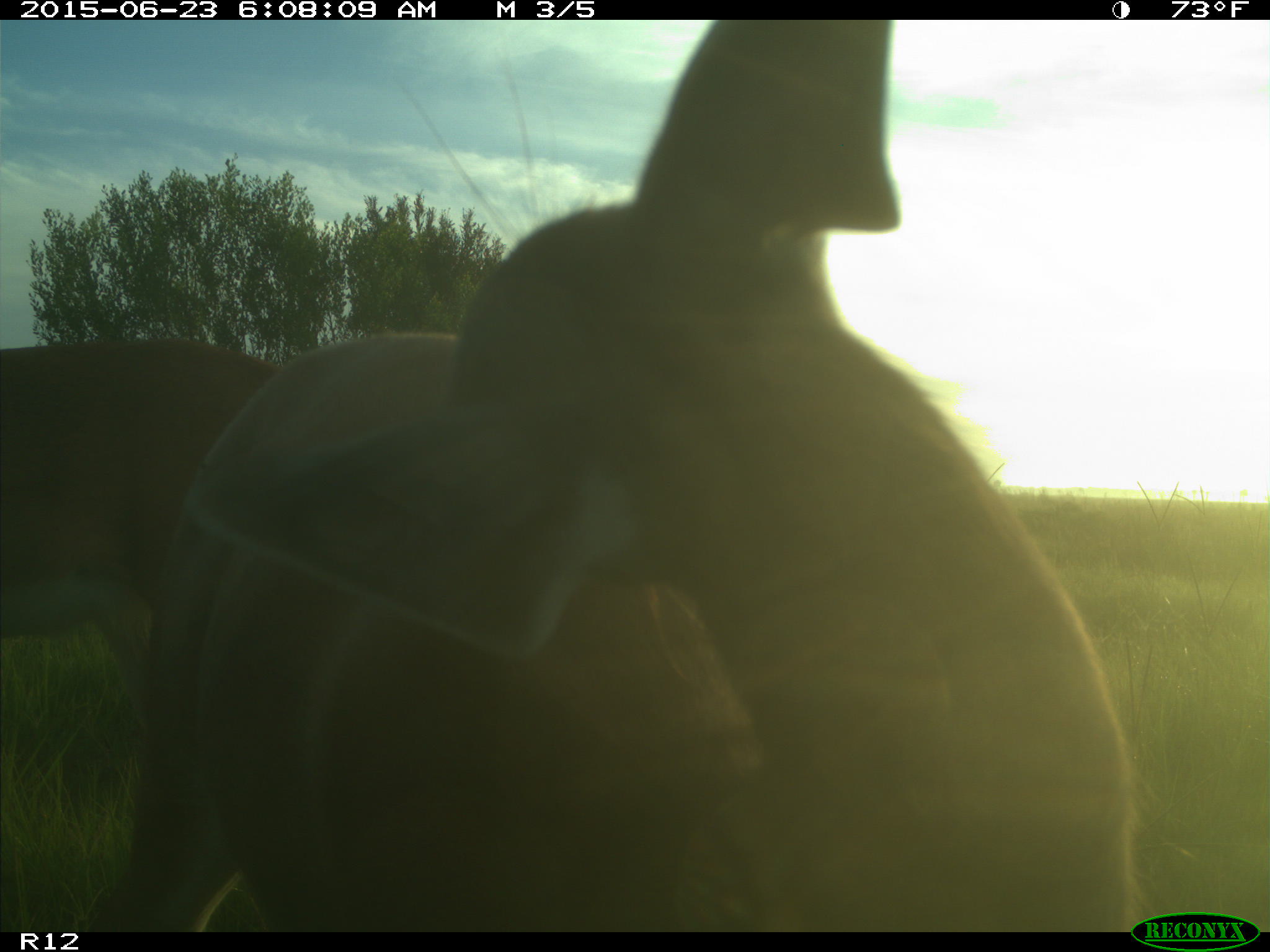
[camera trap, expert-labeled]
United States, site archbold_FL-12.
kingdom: Animalia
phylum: Chordata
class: Mammalia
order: Artiodactyla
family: Cervidae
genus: Odocoileus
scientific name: Odocoileus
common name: deer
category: unidentified deer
Unidentified deer (deer) (Odocoileus).